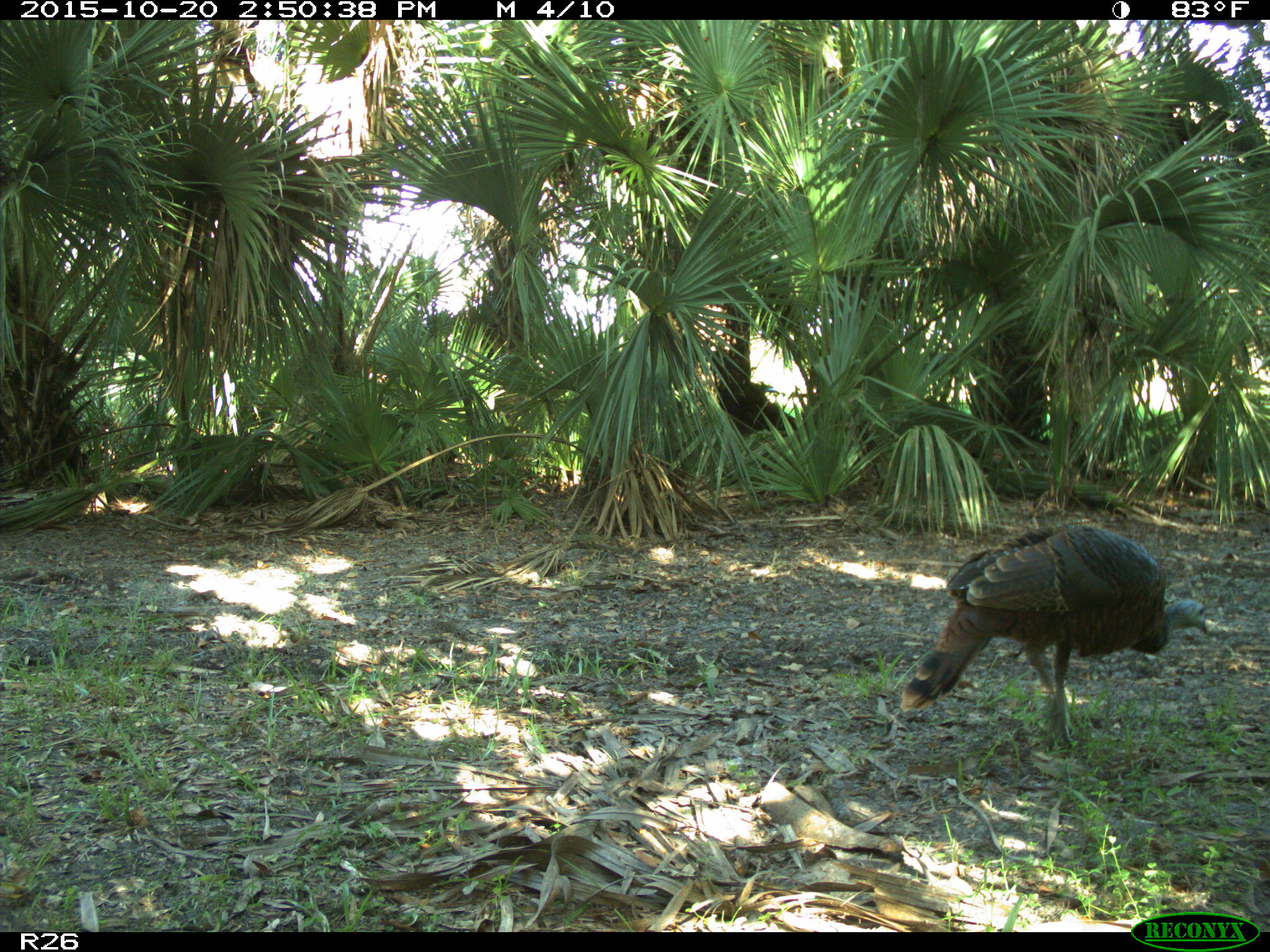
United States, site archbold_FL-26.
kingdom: Animalia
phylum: Chordata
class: Aves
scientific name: Aves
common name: birds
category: unidentified bird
Unidentified bird (birds) (Aves).